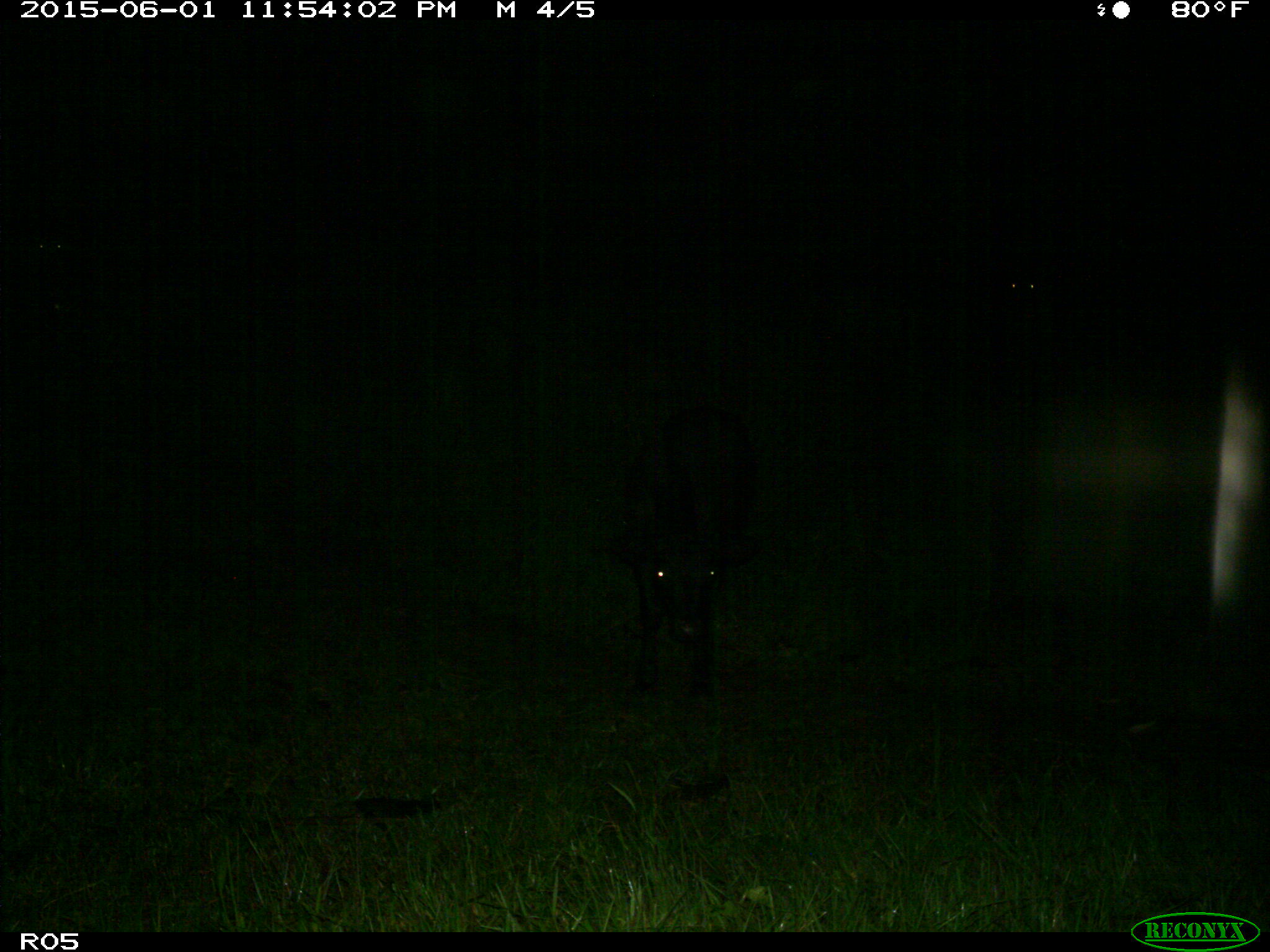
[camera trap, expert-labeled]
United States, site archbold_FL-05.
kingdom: Animalia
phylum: Chordata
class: Mammalia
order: Artiodactyla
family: Bovidae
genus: Bos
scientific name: Bos taurus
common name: domestic cow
Bos taurus (domestic cow).